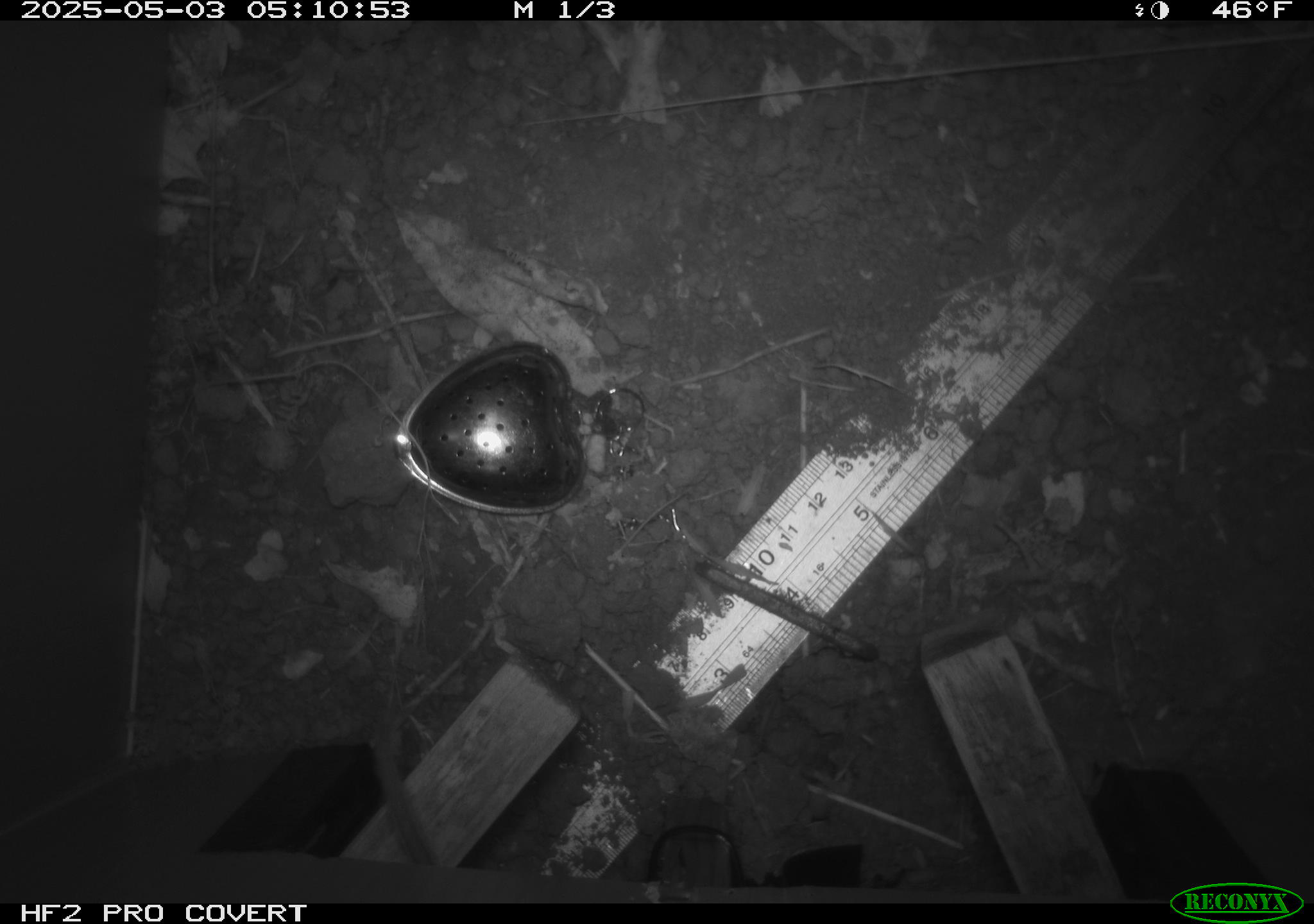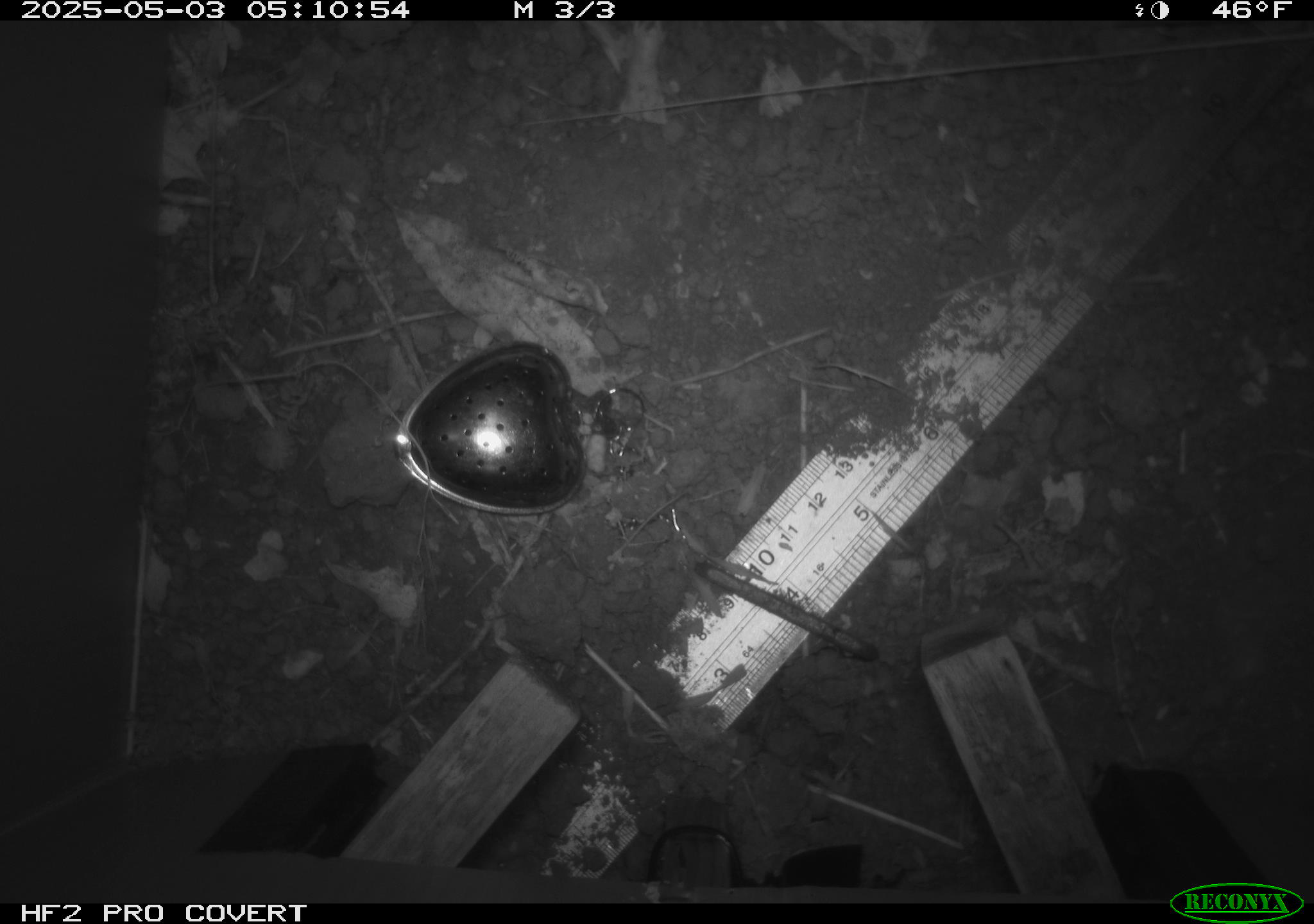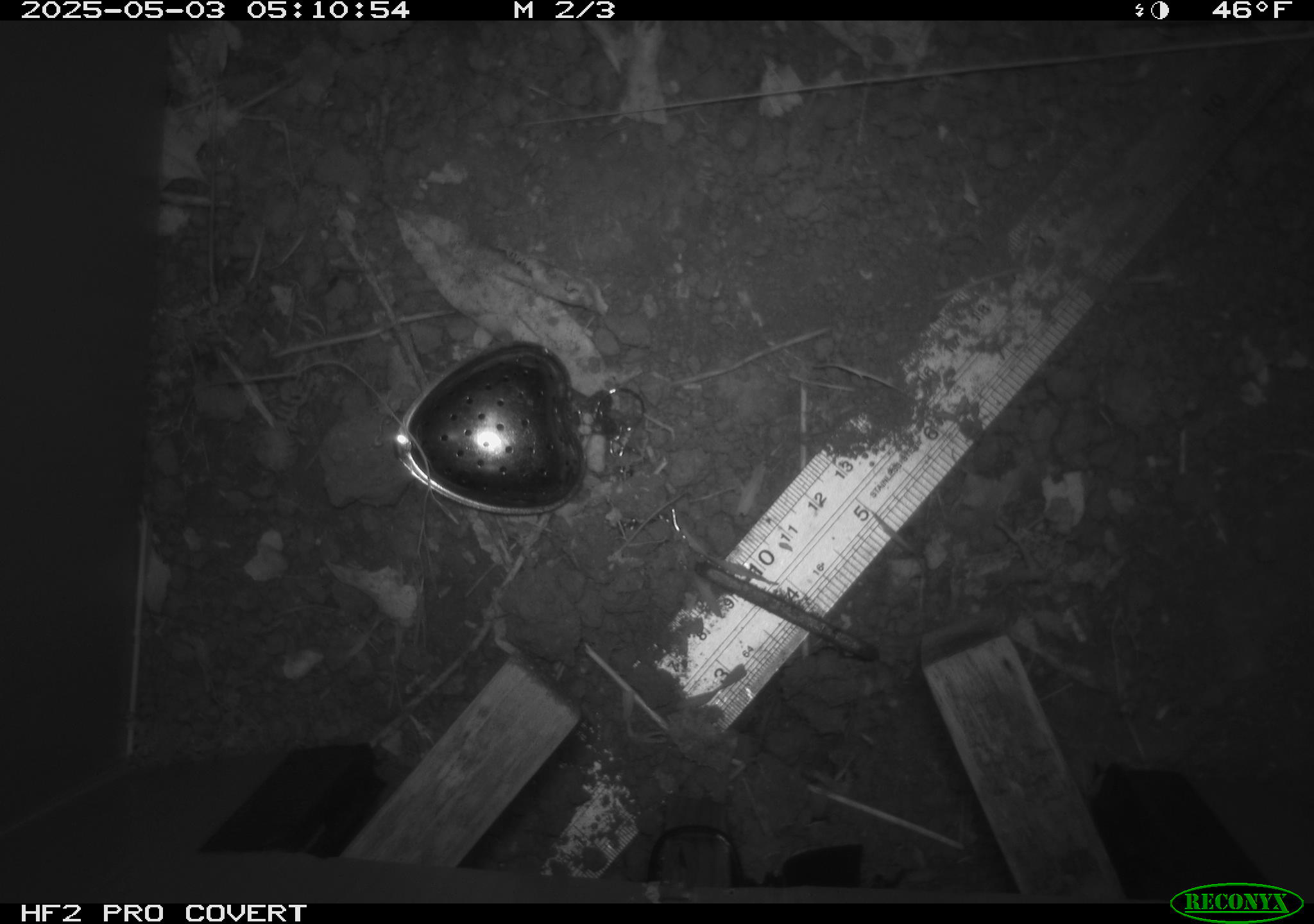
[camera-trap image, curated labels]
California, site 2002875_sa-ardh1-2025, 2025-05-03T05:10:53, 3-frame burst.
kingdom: Animalia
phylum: Chordata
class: Mammalia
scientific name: Mammalia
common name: small mammal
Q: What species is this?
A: Small mammal (Mammalia).